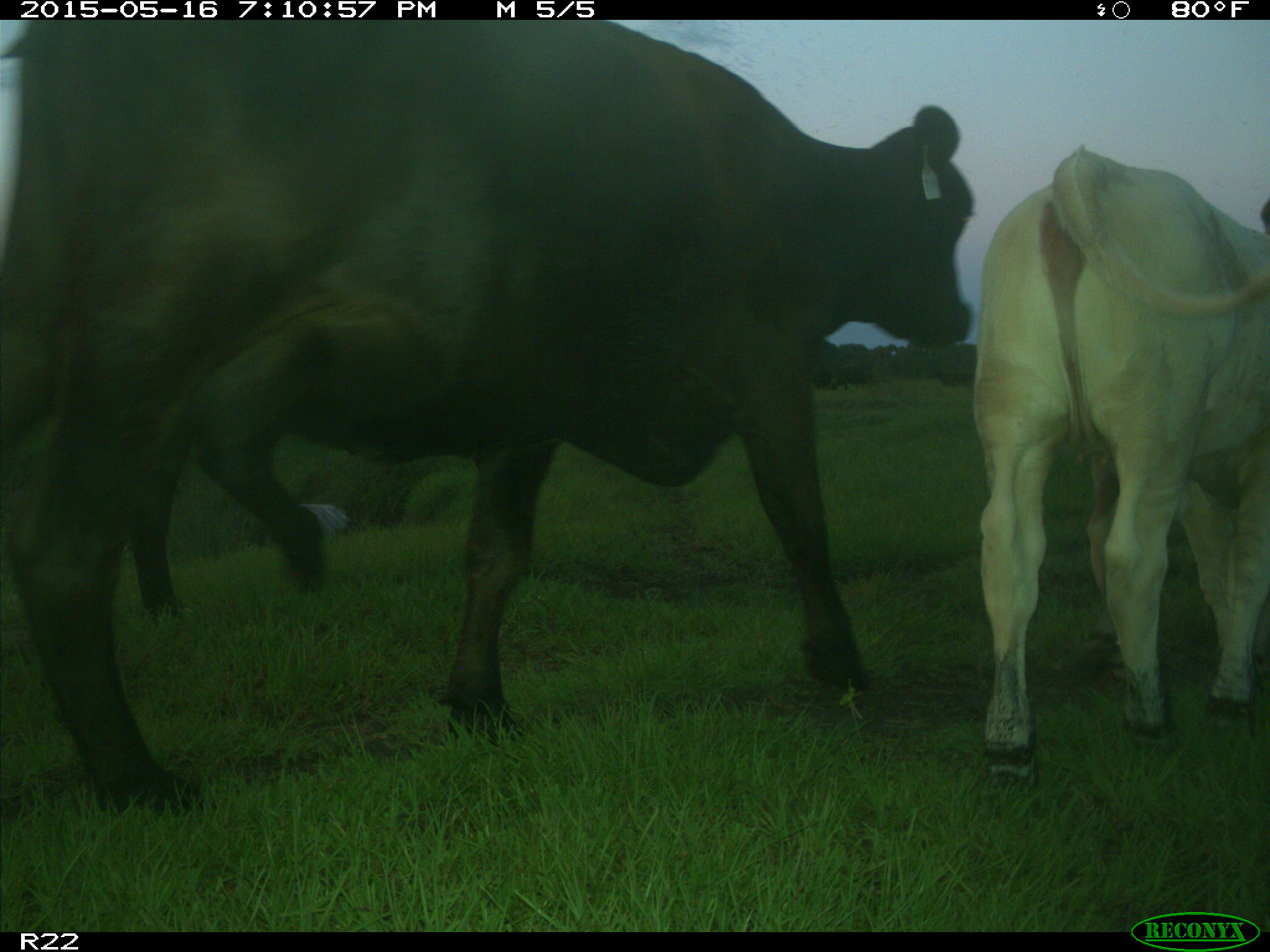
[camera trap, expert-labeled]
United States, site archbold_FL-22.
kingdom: Animalia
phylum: Chordata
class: Mammalia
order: Artiodactyla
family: Bovidae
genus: Bos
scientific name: Bos taurus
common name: domestic cow